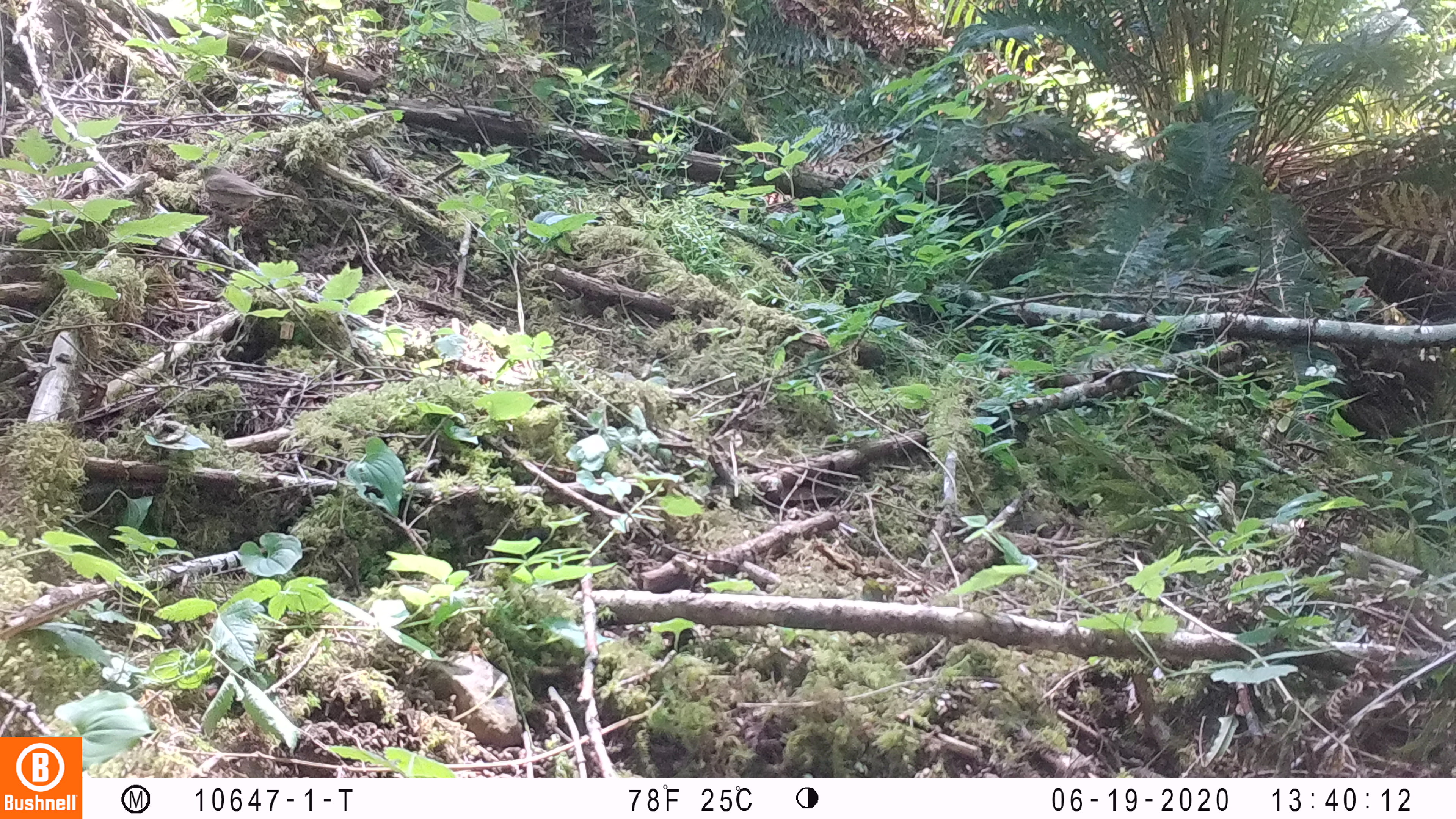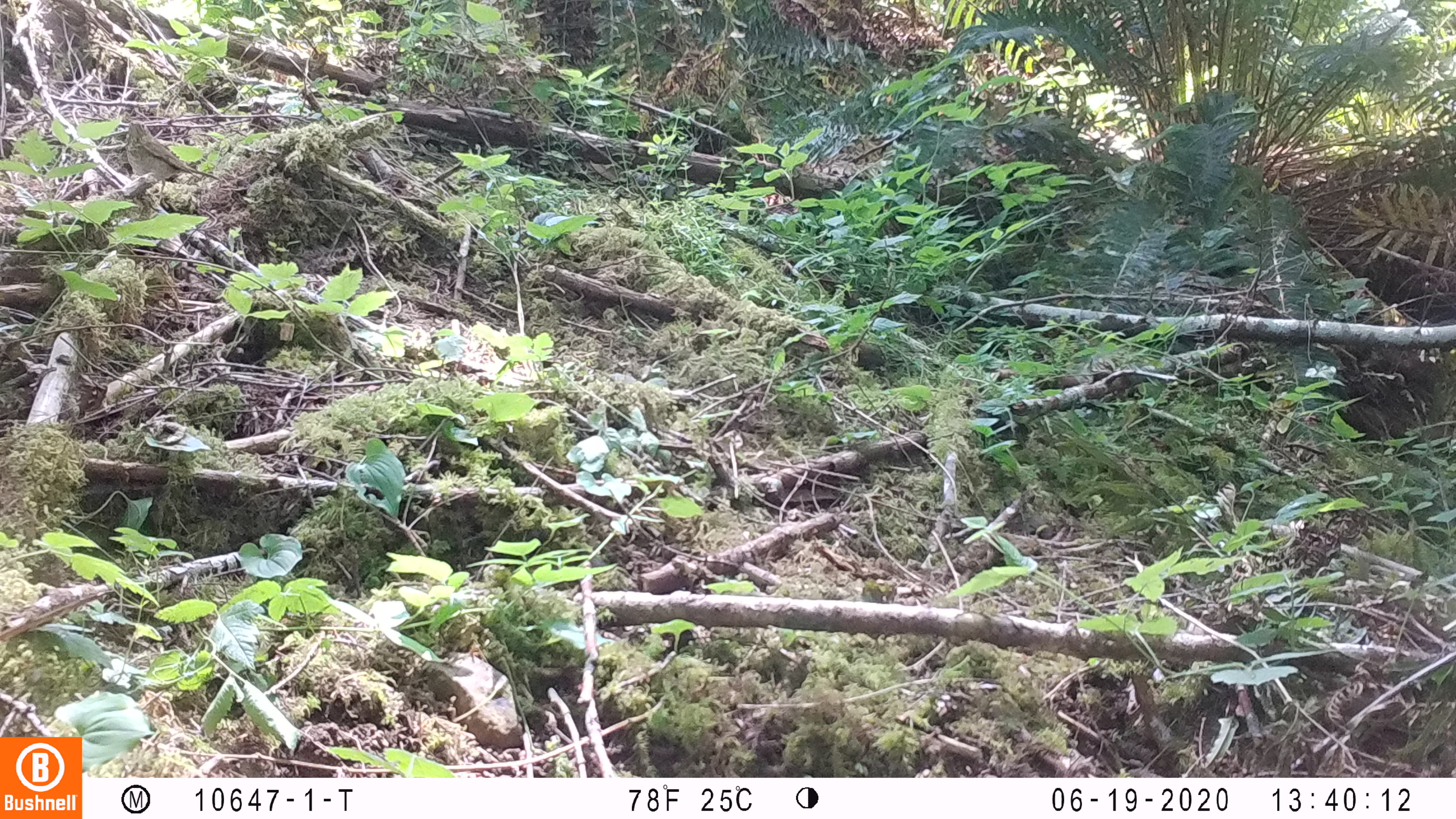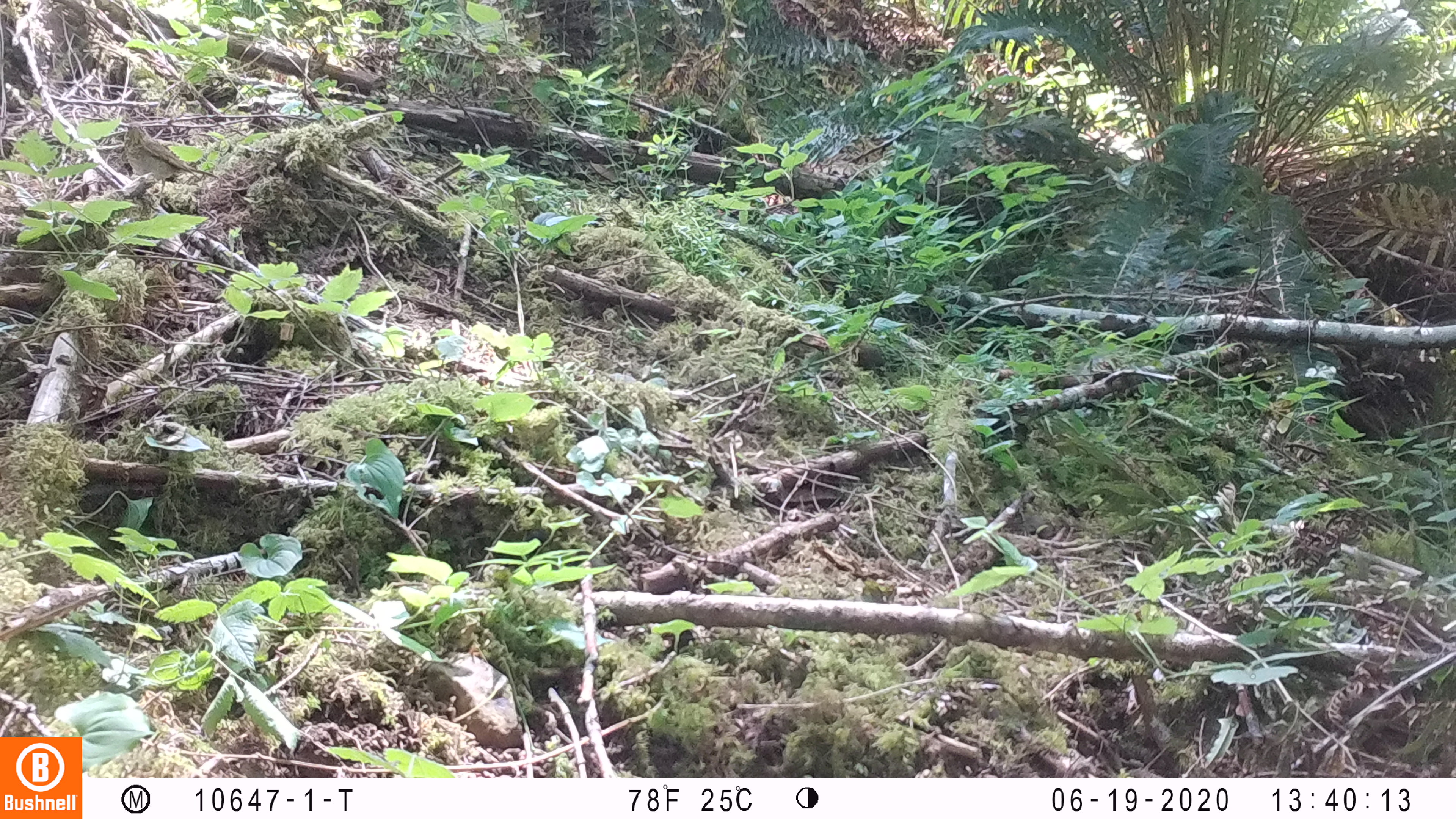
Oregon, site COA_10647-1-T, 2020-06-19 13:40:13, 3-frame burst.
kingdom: Animalia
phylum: Chordata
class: Aves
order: Passeriformes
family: Turdidae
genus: Catharus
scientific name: Catharus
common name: brown thrushes and nightingale-thrushes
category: catharus species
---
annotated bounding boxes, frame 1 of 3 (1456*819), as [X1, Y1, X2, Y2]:
catharus species: [186, 160, 314, 231]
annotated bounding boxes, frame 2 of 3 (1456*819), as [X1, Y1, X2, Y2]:
catharus species: [113, 111, 239, 212]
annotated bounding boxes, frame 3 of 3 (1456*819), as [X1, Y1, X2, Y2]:
catharus species: [110, 114, 239, 210]